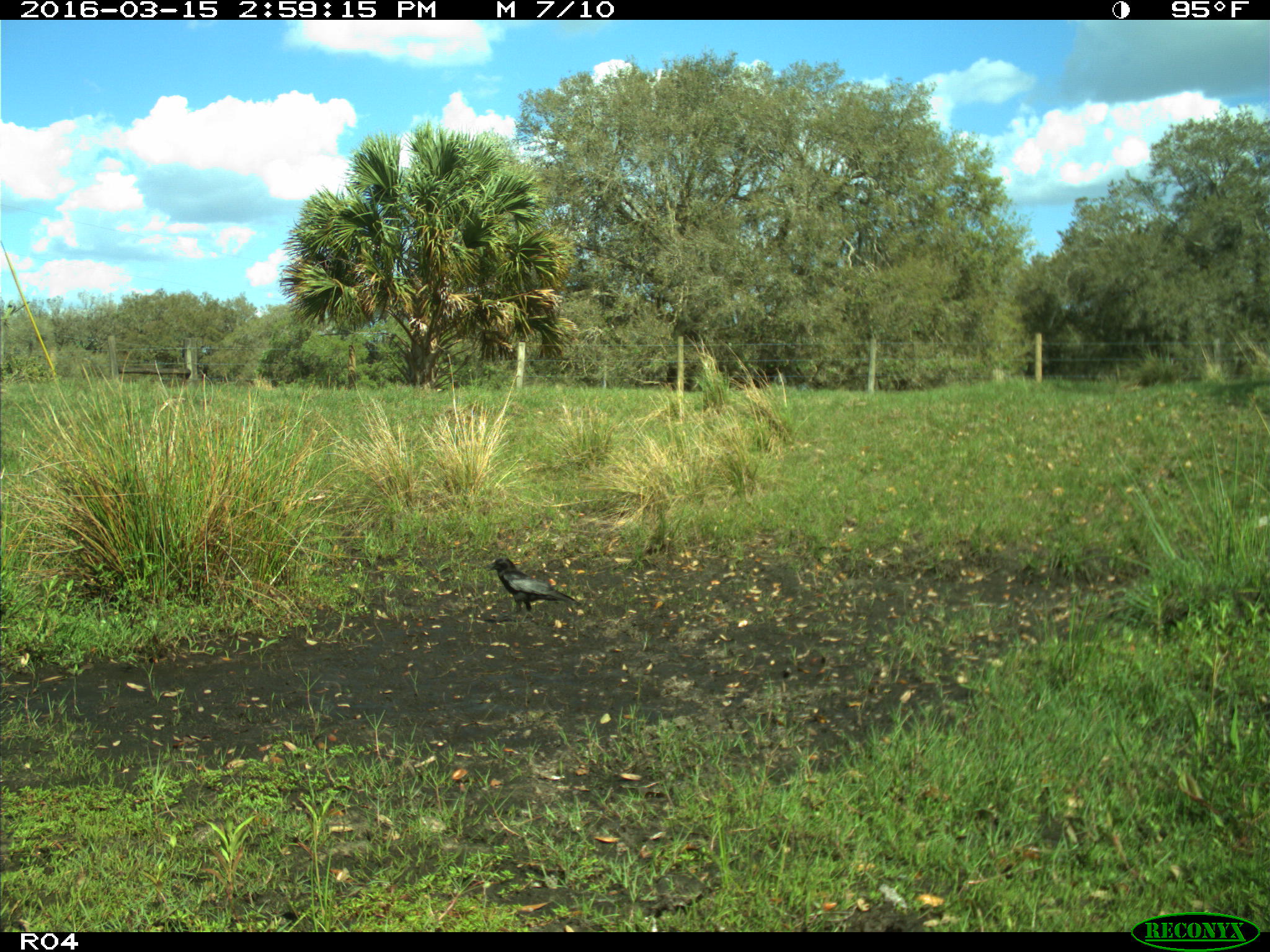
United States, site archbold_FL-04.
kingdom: Animalia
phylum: Chordata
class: Aves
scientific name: Aves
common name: birds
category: unidentified bird